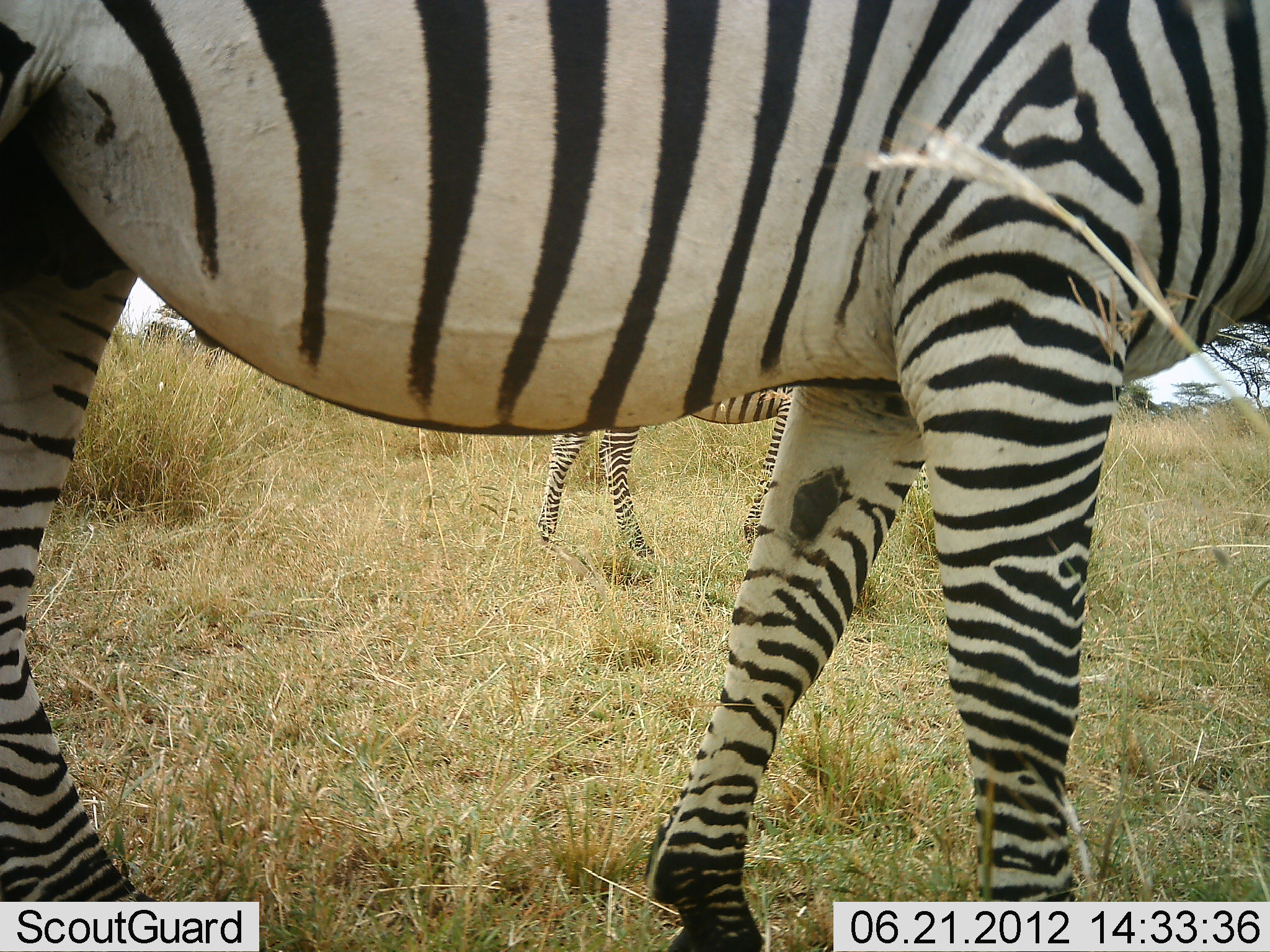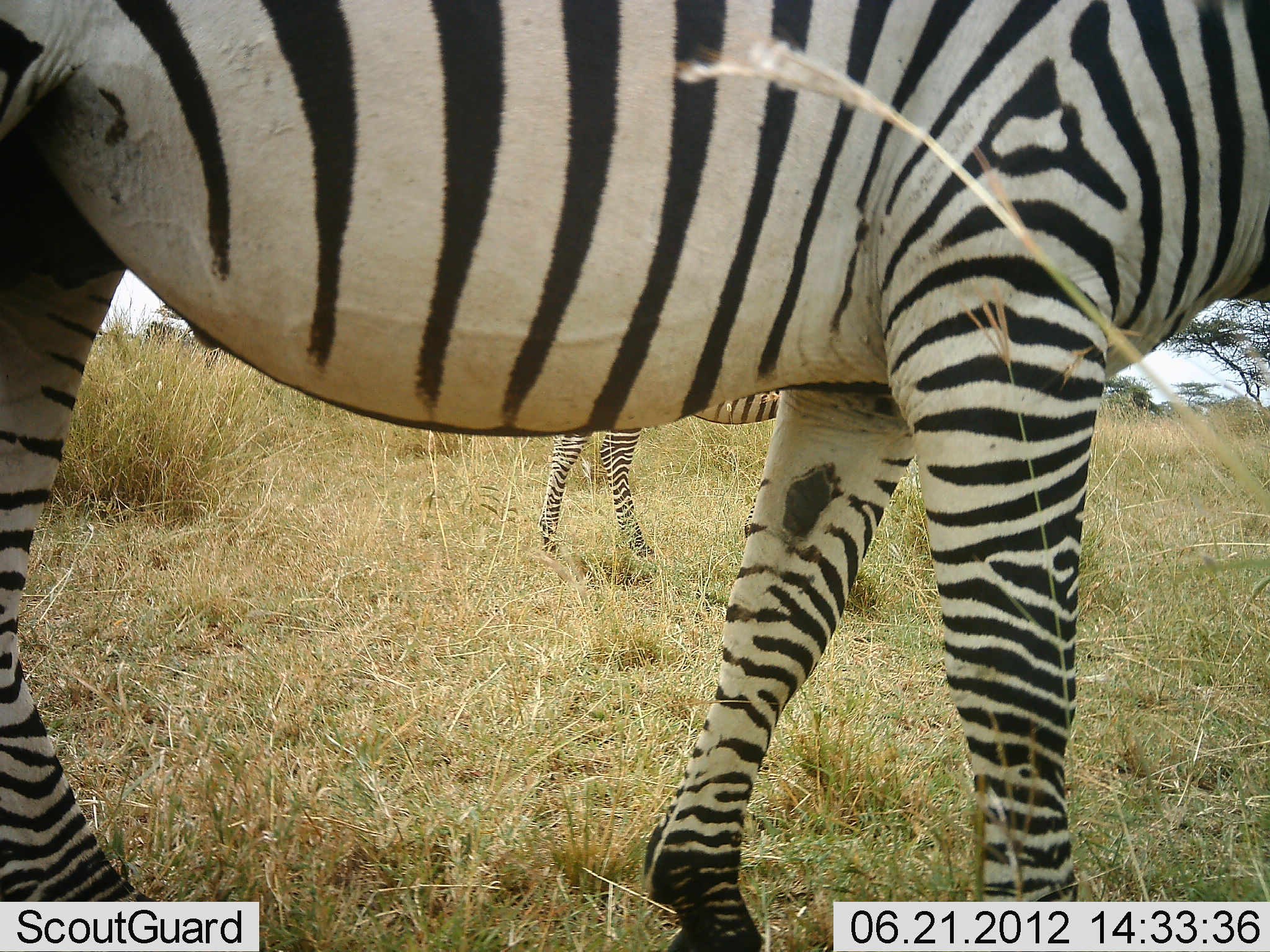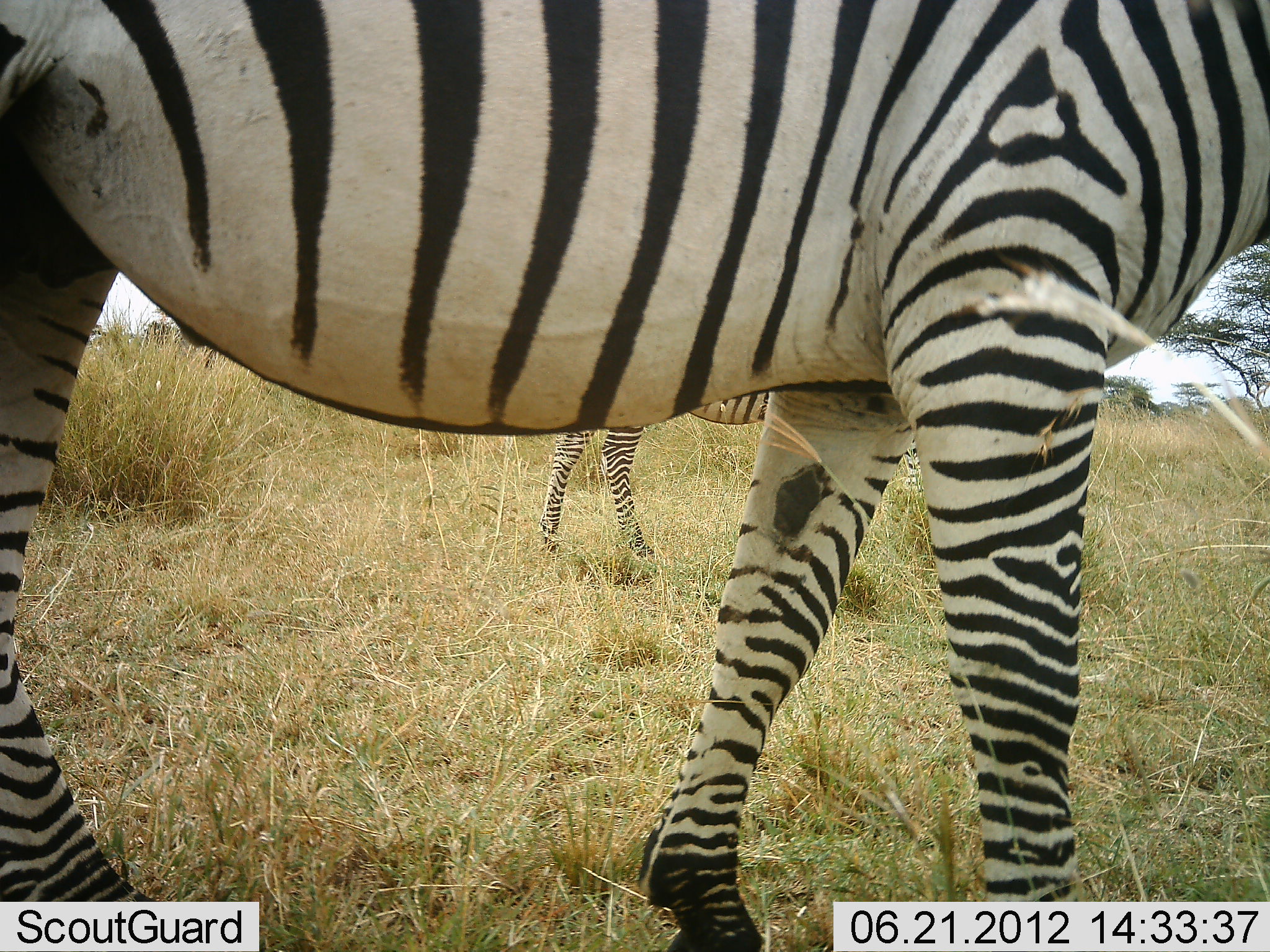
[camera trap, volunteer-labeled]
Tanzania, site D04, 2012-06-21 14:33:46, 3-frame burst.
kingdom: Animalia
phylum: Chordata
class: Mammalia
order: Perissodactyla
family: Equidae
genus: Equus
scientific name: Equus quagga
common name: plains zebra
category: zebra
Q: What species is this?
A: Zebra (plains zebra) (Equus quagga).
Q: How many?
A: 2.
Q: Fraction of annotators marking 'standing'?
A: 80%.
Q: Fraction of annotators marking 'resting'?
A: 0%.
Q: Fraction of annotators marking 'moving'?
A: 20%.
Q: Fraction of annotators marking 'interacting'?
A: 0%.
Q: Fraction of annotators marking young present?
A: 0%.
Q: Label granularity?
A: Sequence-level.